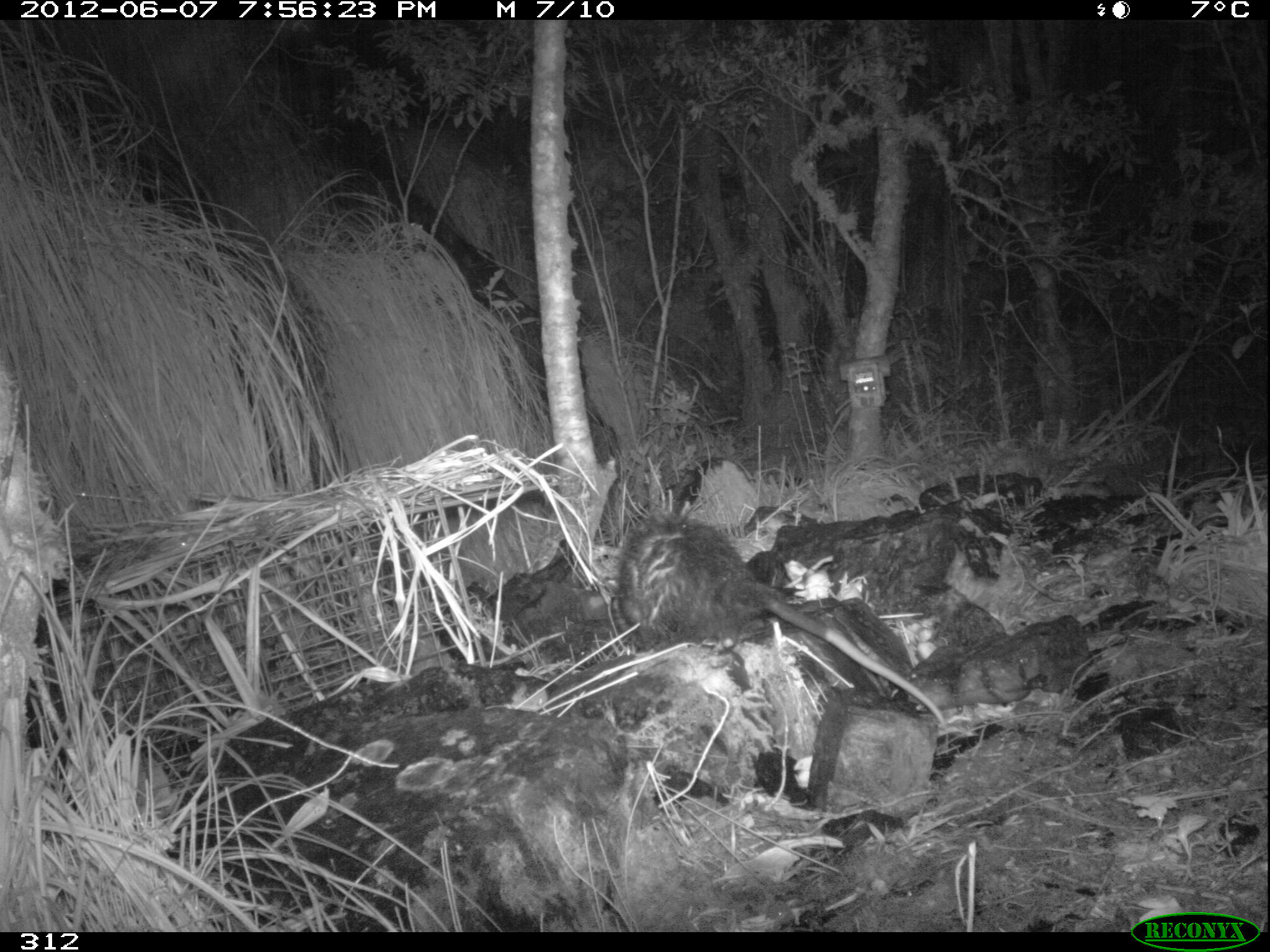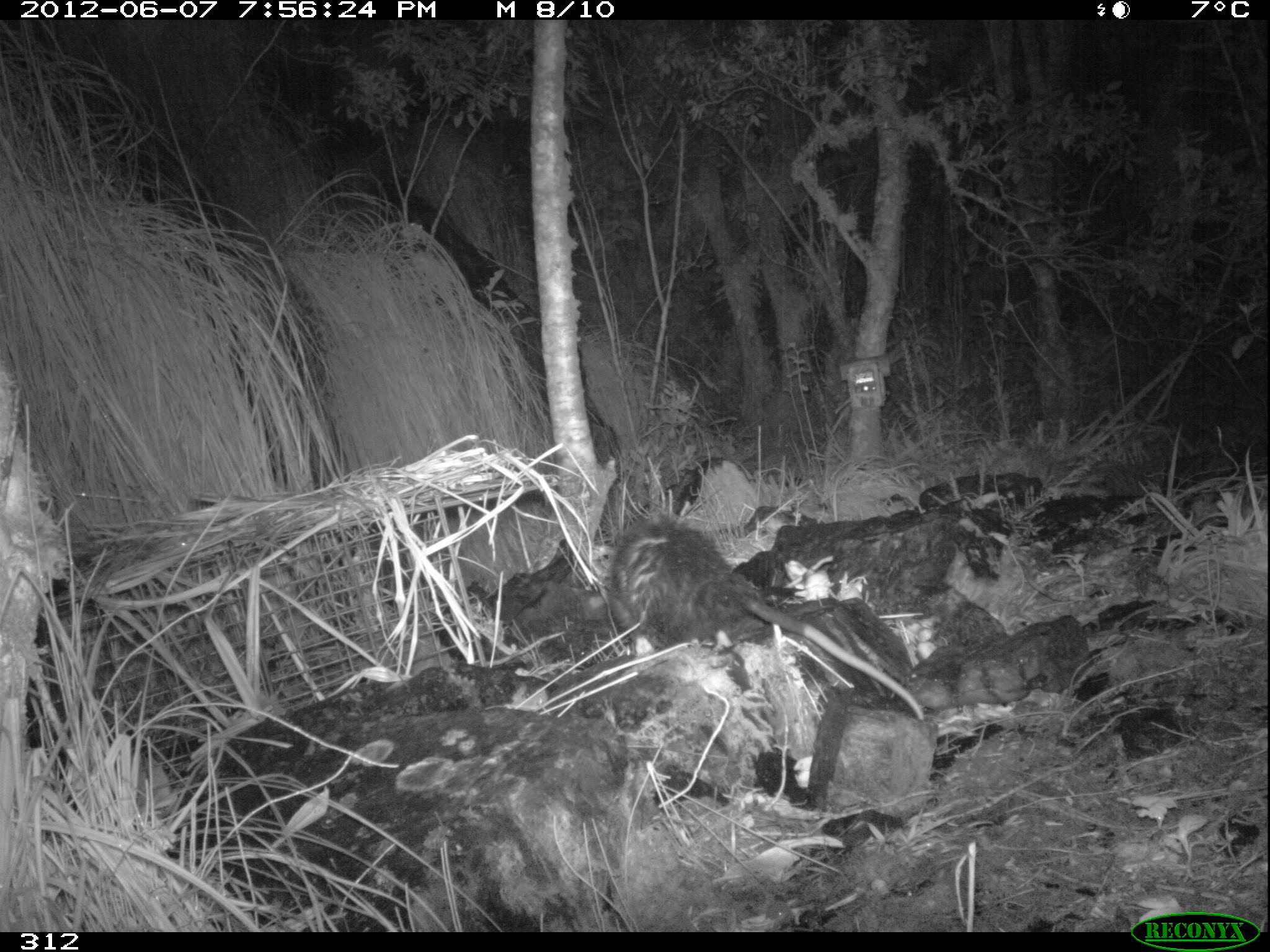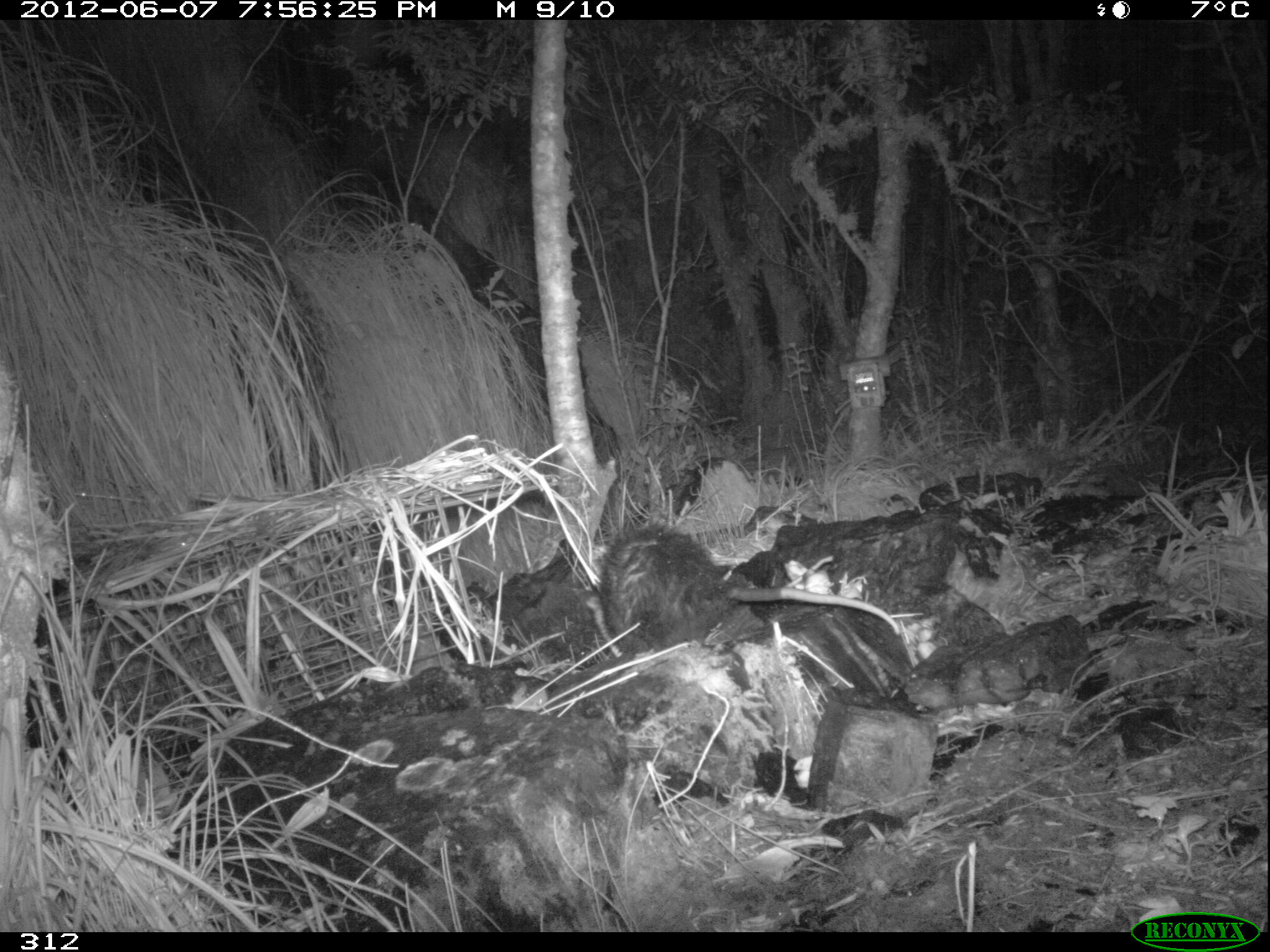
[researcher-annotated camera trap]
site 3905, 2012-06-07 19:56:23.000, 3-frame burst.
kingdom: Animalia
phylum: Chordata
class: Mammalia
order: Didelphimorphia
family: Didelphidae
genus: Didelphis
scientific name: Didelphis pernigra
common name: andean white-eared opossum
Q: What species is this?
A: Didelphis pernigra (andean white-eared opossum).